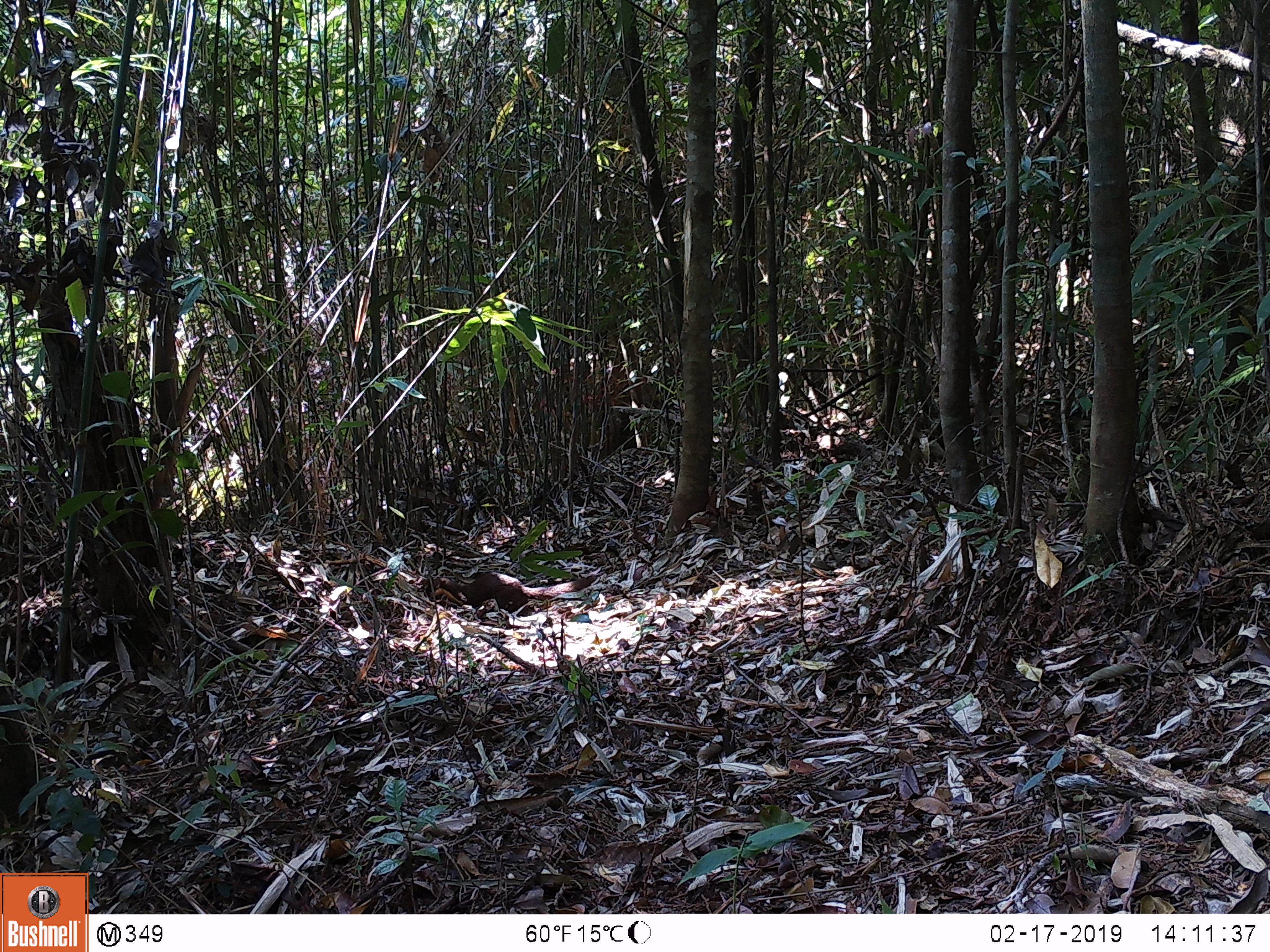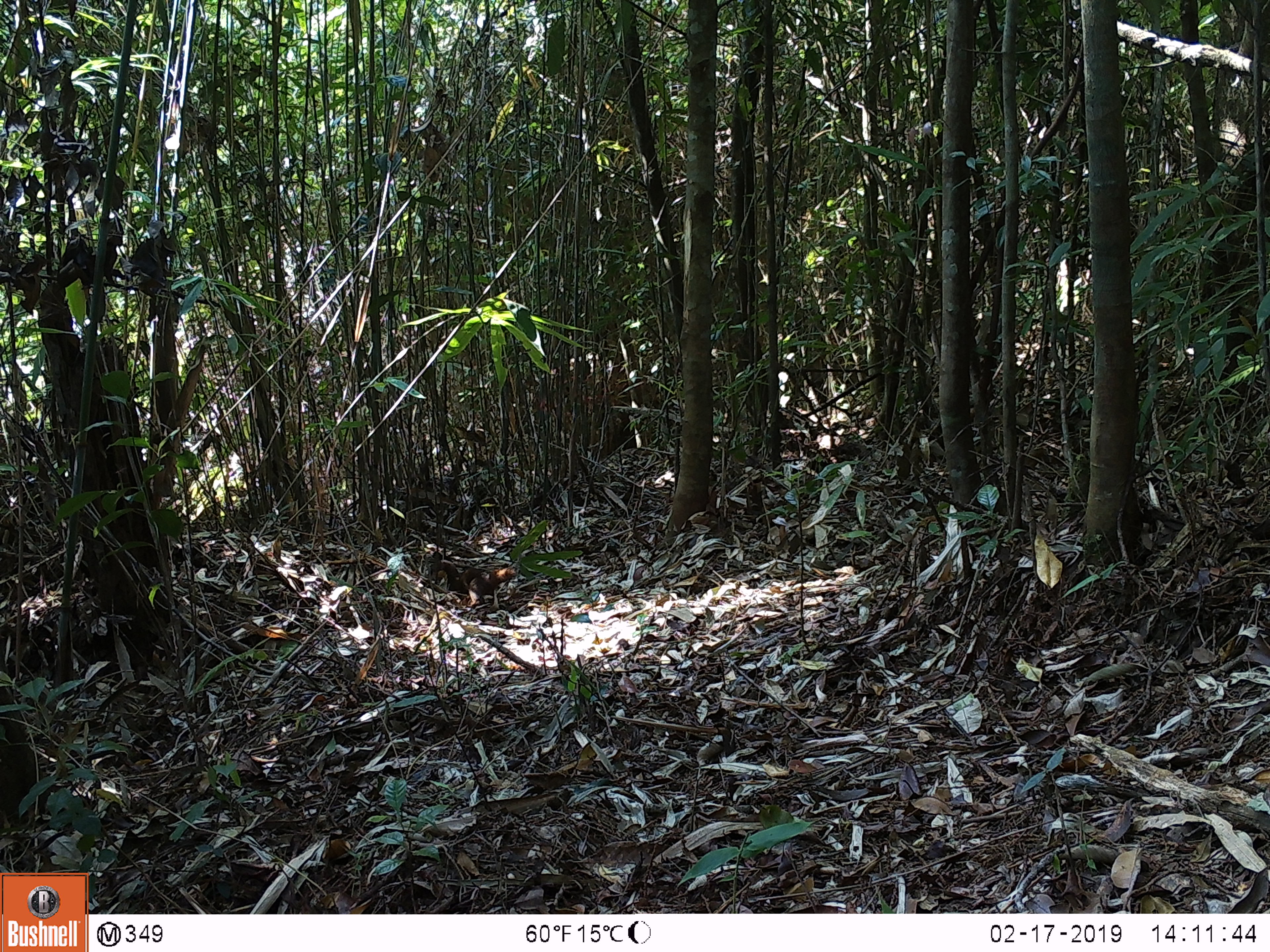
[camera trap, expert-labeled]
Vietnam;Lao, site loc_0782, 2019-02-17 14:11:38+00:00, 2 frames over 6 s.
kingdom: Animalia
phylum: Chordata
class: Mammalia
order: Carnivora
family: Mustelidae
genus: Mustela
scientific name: Mustela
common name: weasel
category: unidentified weasel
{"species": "unidentified weasel (weasel) (Mustela)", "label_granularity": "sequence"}